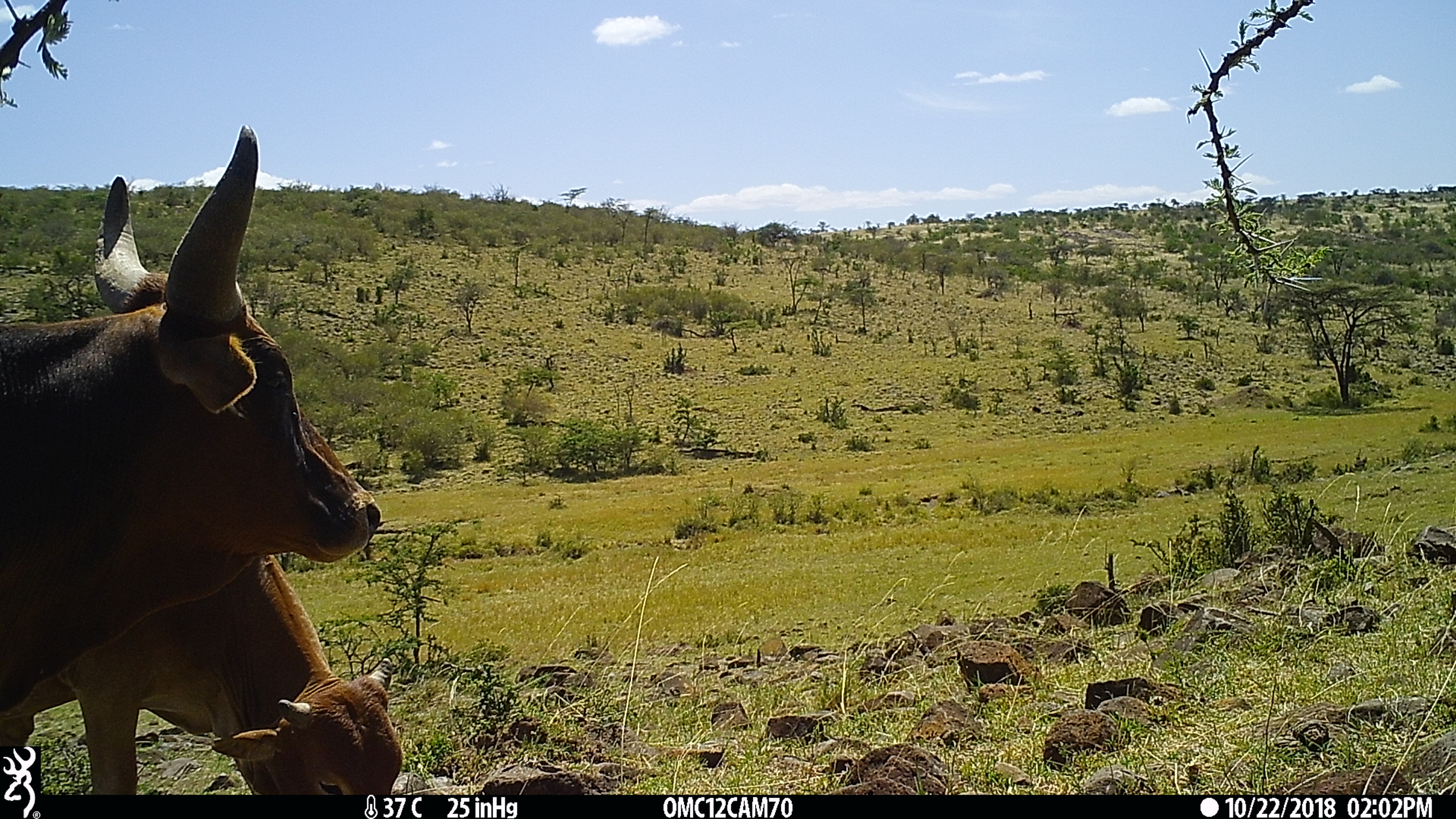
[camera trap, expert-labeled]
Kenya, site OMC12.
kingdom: Animalia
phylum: Chordata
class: Mammalia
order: Artiodactyla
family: Bovidae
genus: Bos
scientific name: Bos taurus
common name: cattle